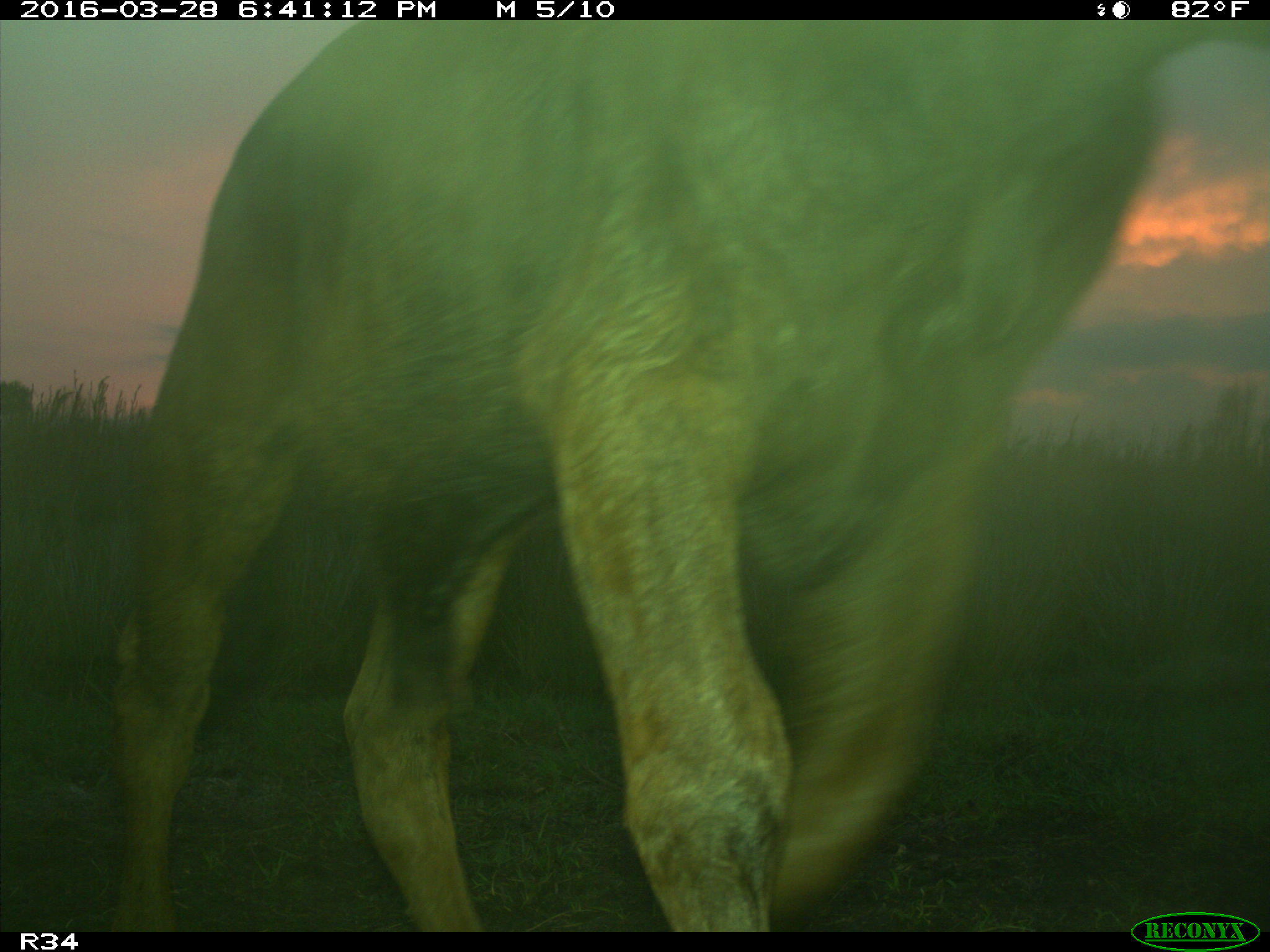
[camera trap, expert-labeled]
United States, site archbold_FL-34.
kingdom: Animalia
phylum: Chordata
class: Mammalia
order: Artiodactyla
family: Bovidae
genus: Bos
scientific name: Bos taurus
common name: domestic cow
Bos taurus (domestic cow).